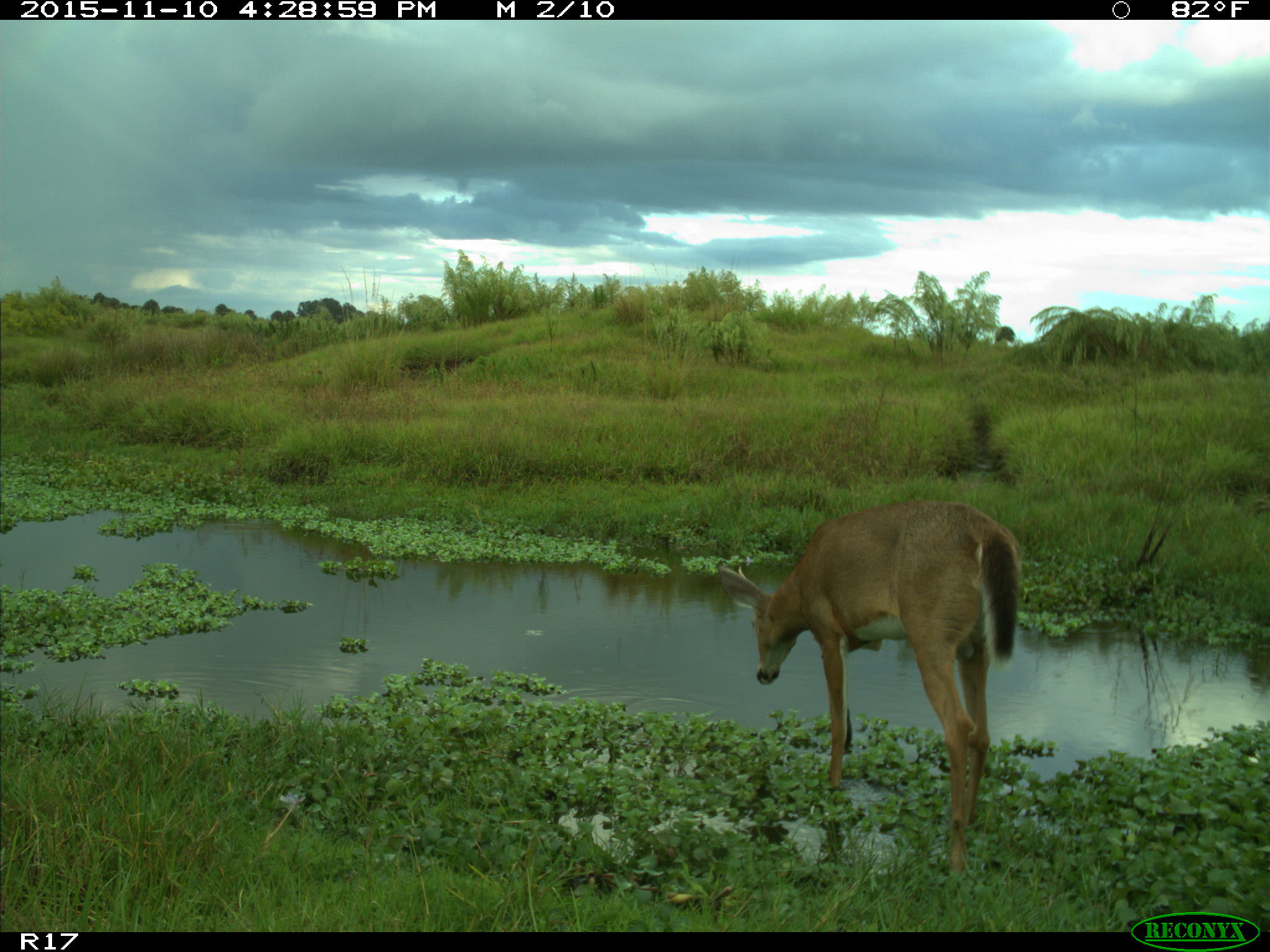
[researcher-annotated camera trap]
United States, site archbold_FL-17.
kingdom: Animalia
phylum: Chordata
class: Mammalia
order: Artiodactyla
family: Cervidae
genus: Odocoileus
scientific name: Odocoileus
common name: deer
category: unidentified deer